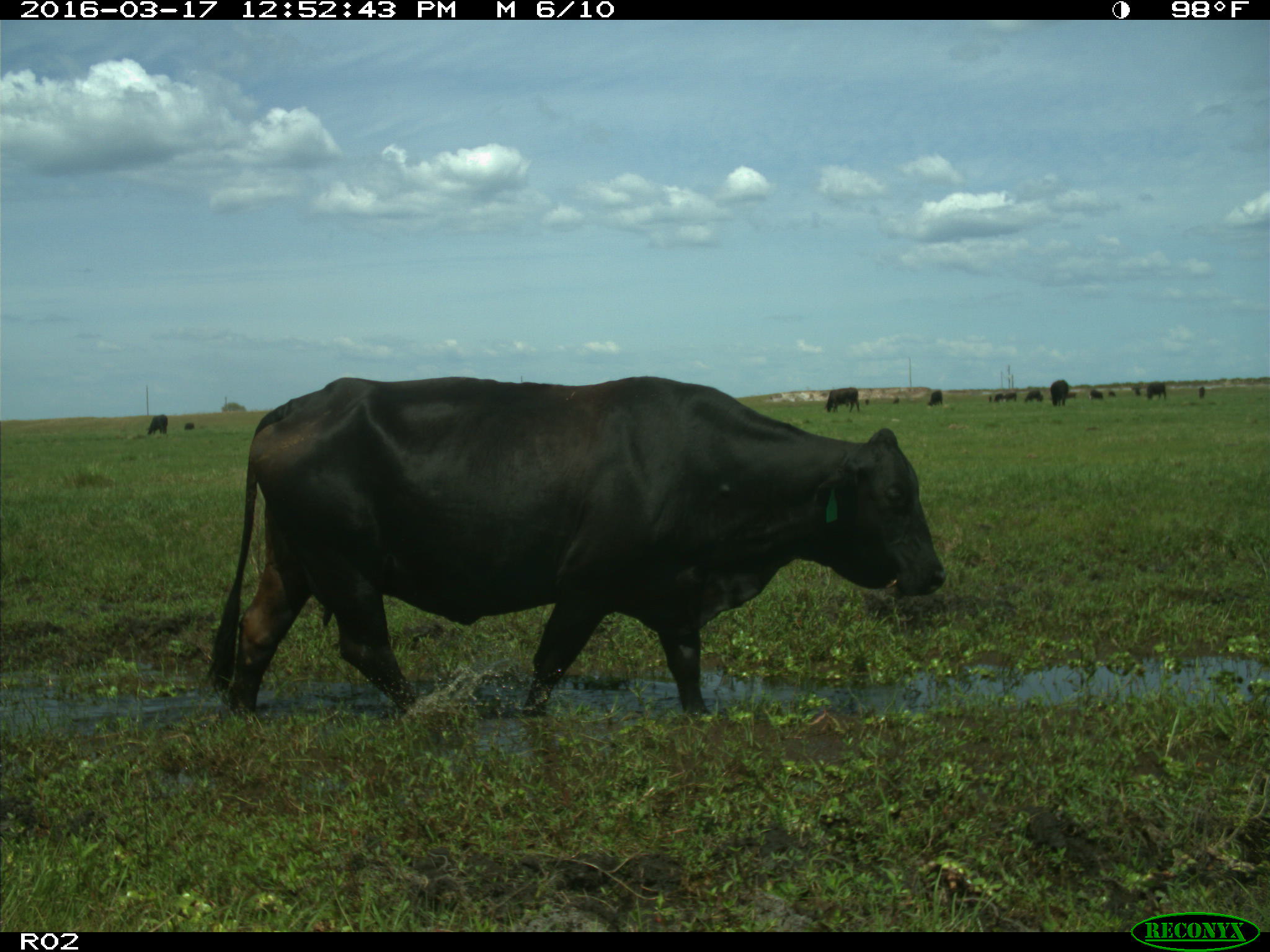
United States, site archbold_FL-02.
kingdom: Animalia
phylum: Chordata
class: Mammalia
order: Artiodactyla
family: Bovidae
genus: Bos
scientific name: Bos taurus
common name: domestic cow